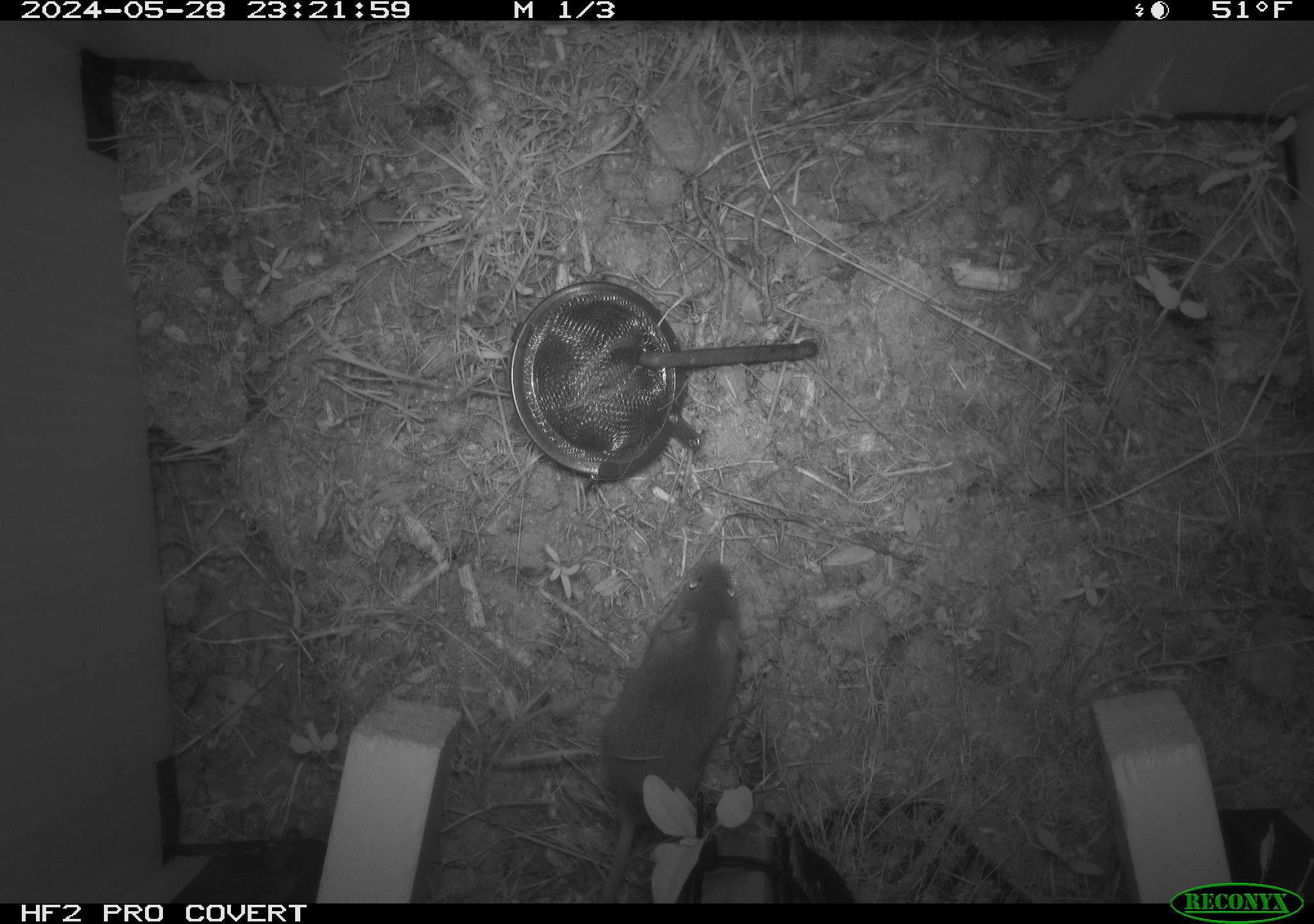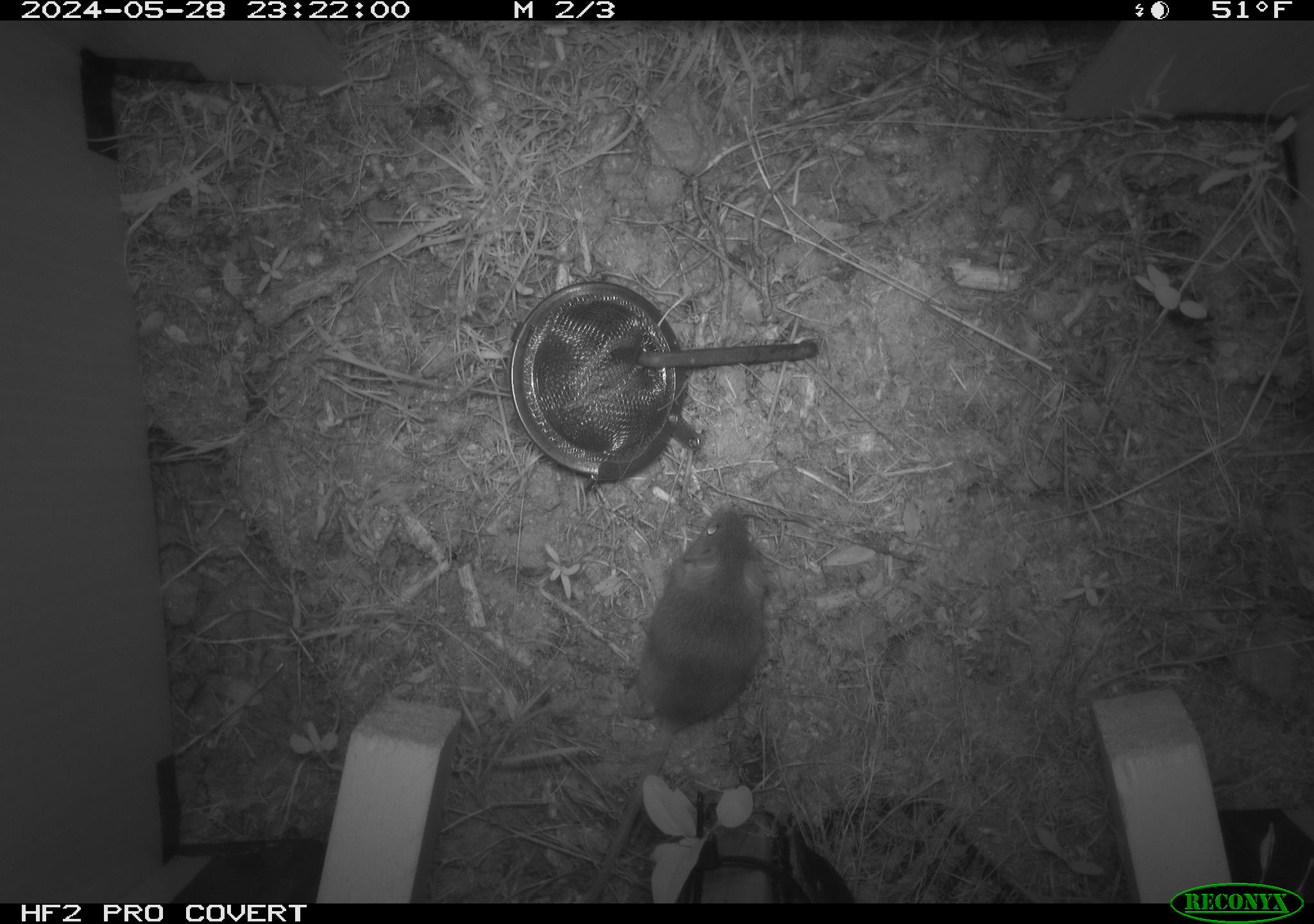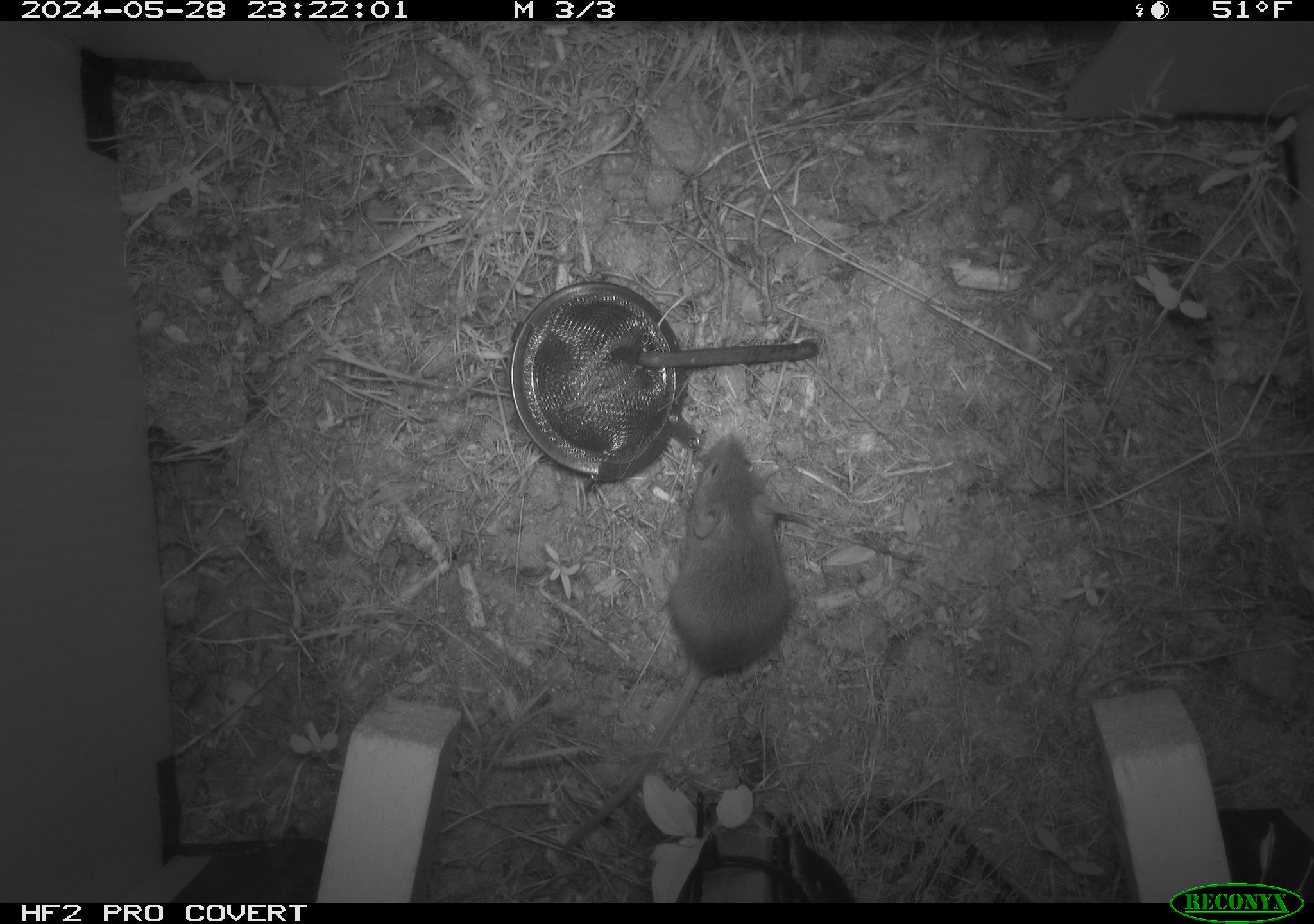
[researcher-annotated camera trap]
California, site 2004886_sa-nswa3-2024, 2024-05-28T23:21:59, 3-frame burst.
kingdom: Animalia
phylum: Chordata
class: Mammalia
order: Rodentia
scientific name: Rodentia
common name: rodent